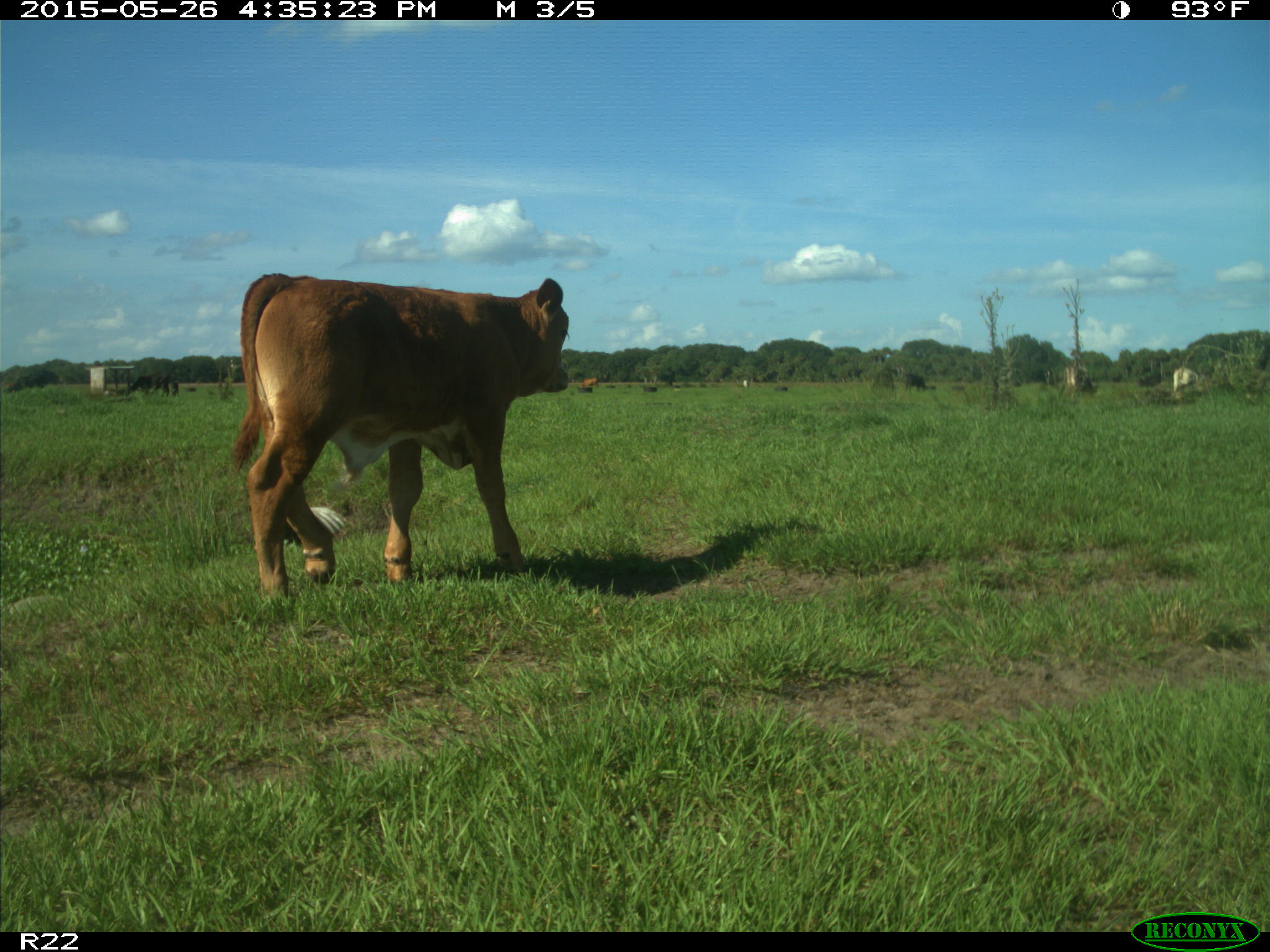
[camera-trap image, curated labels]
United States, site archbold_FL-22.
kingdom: Animalia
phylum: Chordata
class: Mammalia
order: Artiodactyla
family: Bovidae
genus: Bos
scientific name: Bos taurus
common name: domestic cow